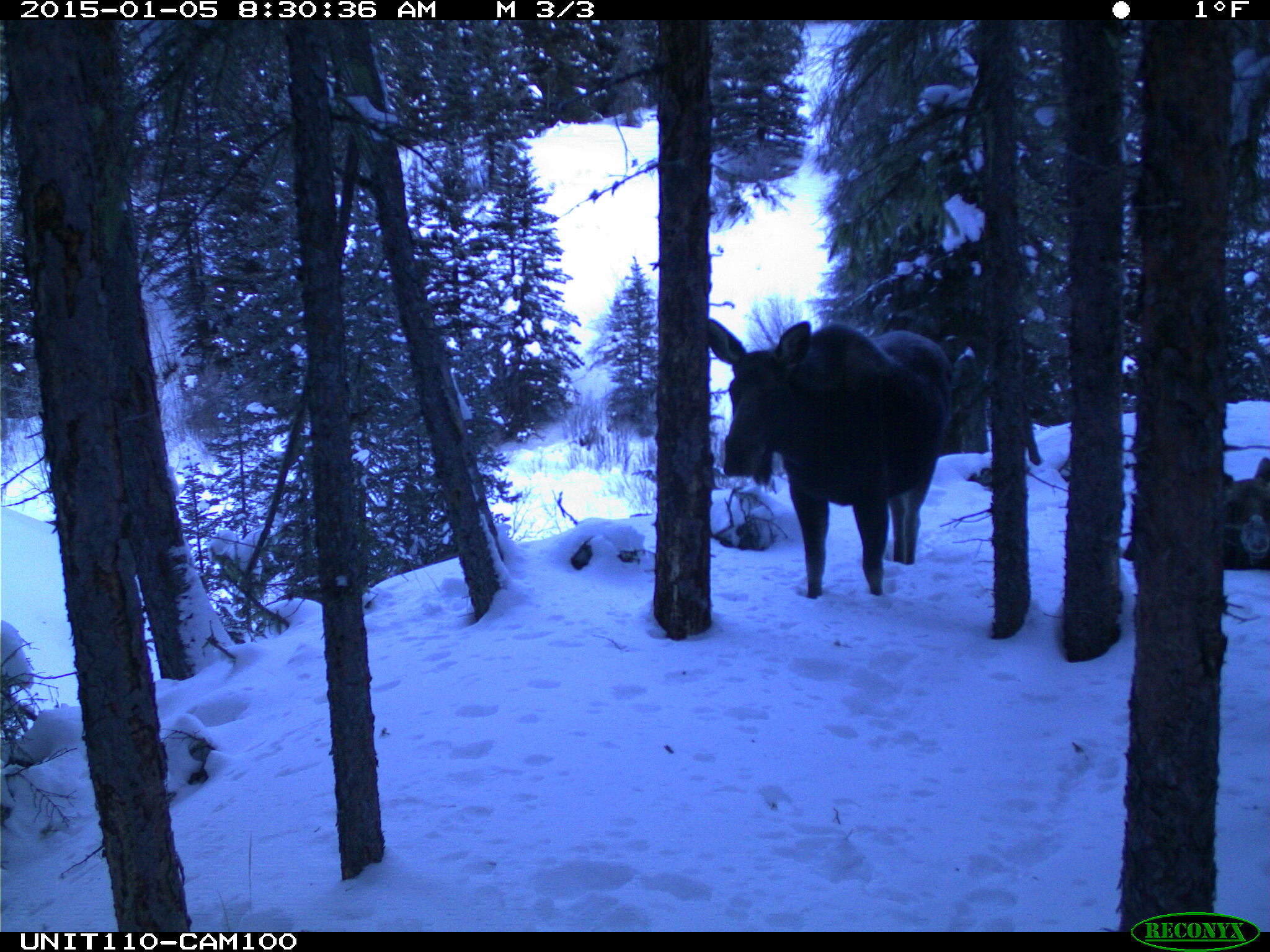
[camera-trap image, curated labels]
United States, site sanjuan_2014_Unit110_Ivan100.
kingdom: Animalia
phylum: Chordata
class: Mammalia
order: Artiodactyla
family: Cervidae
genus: Alces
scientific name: Alces alces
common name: moose